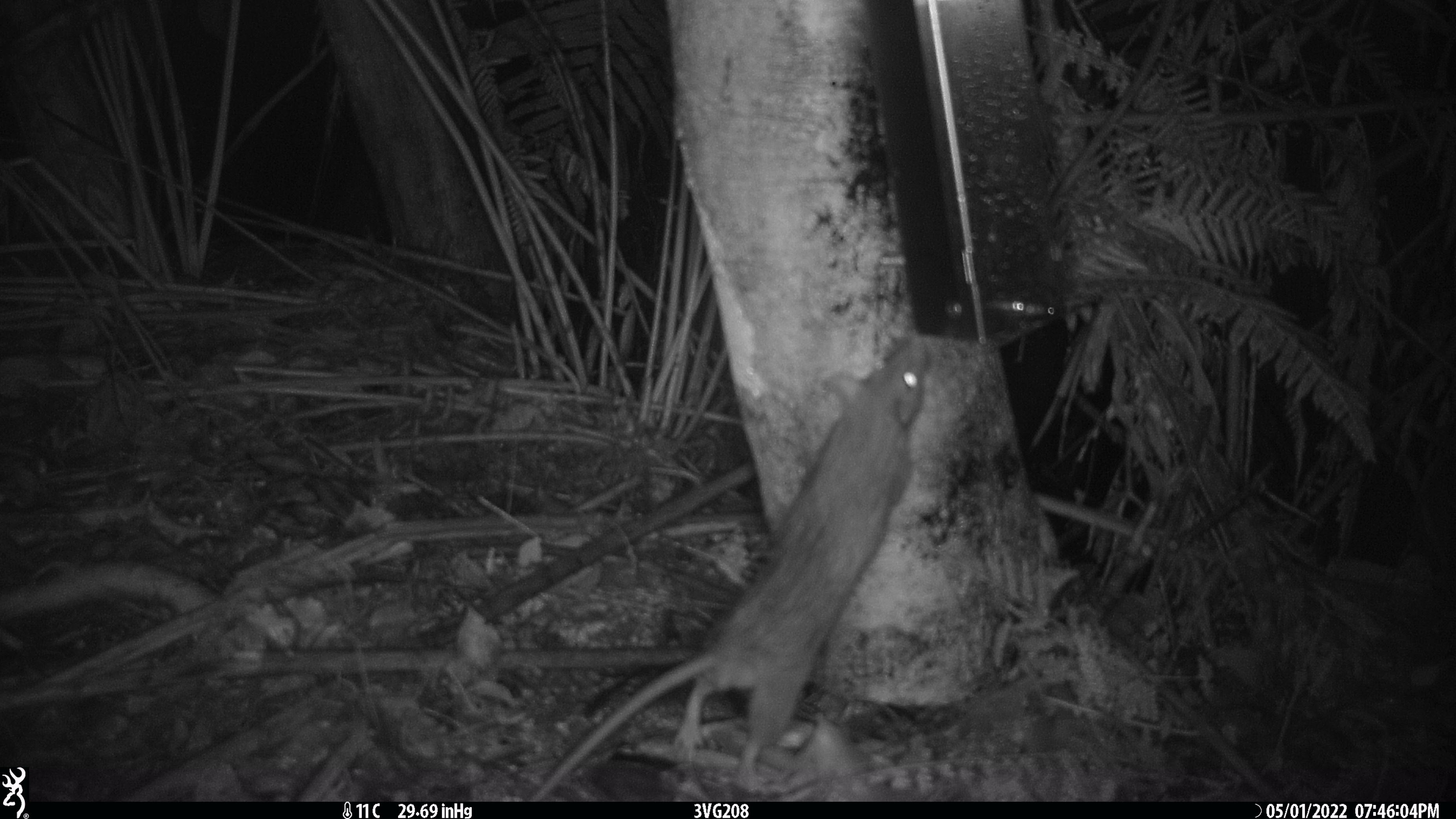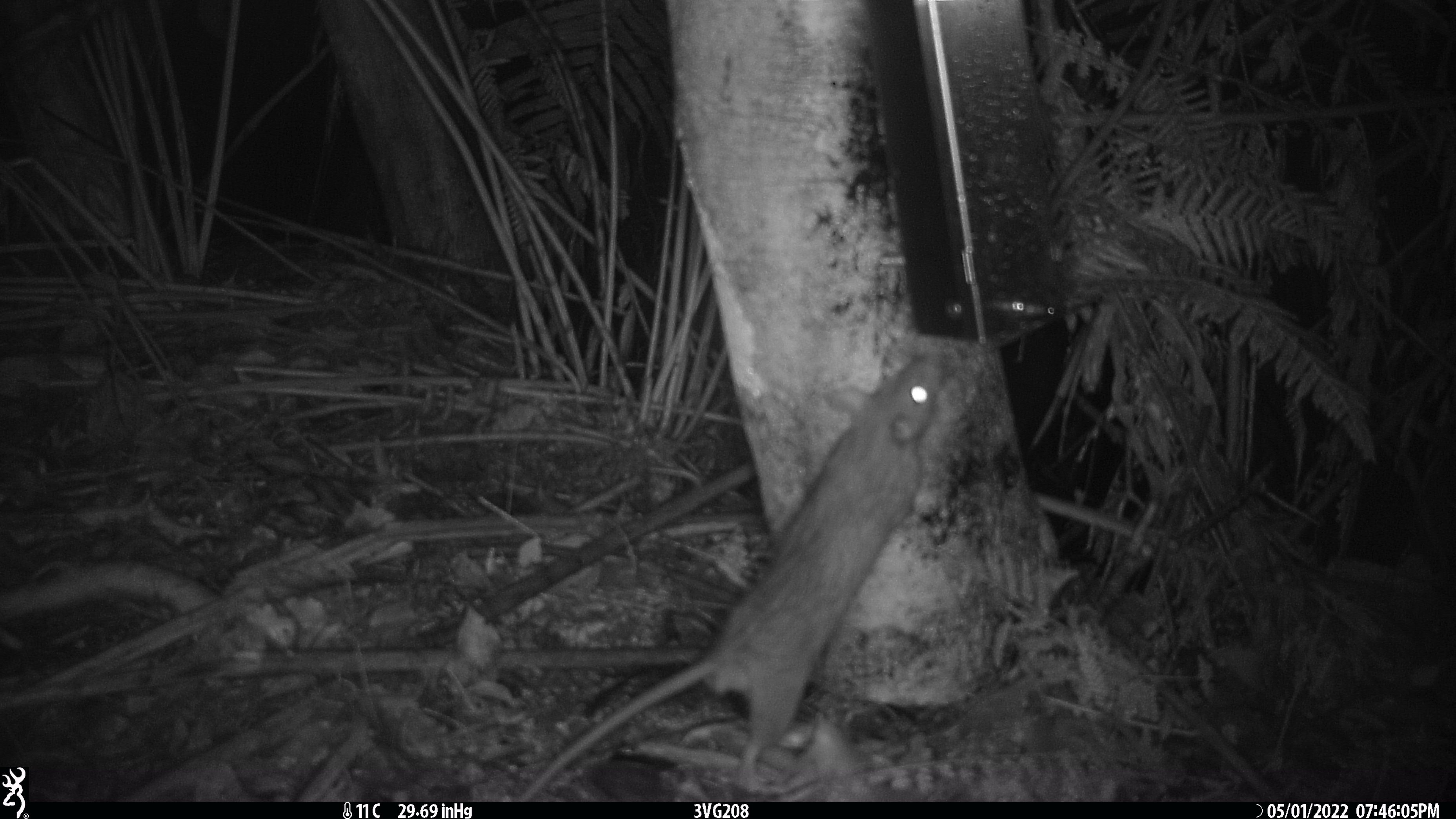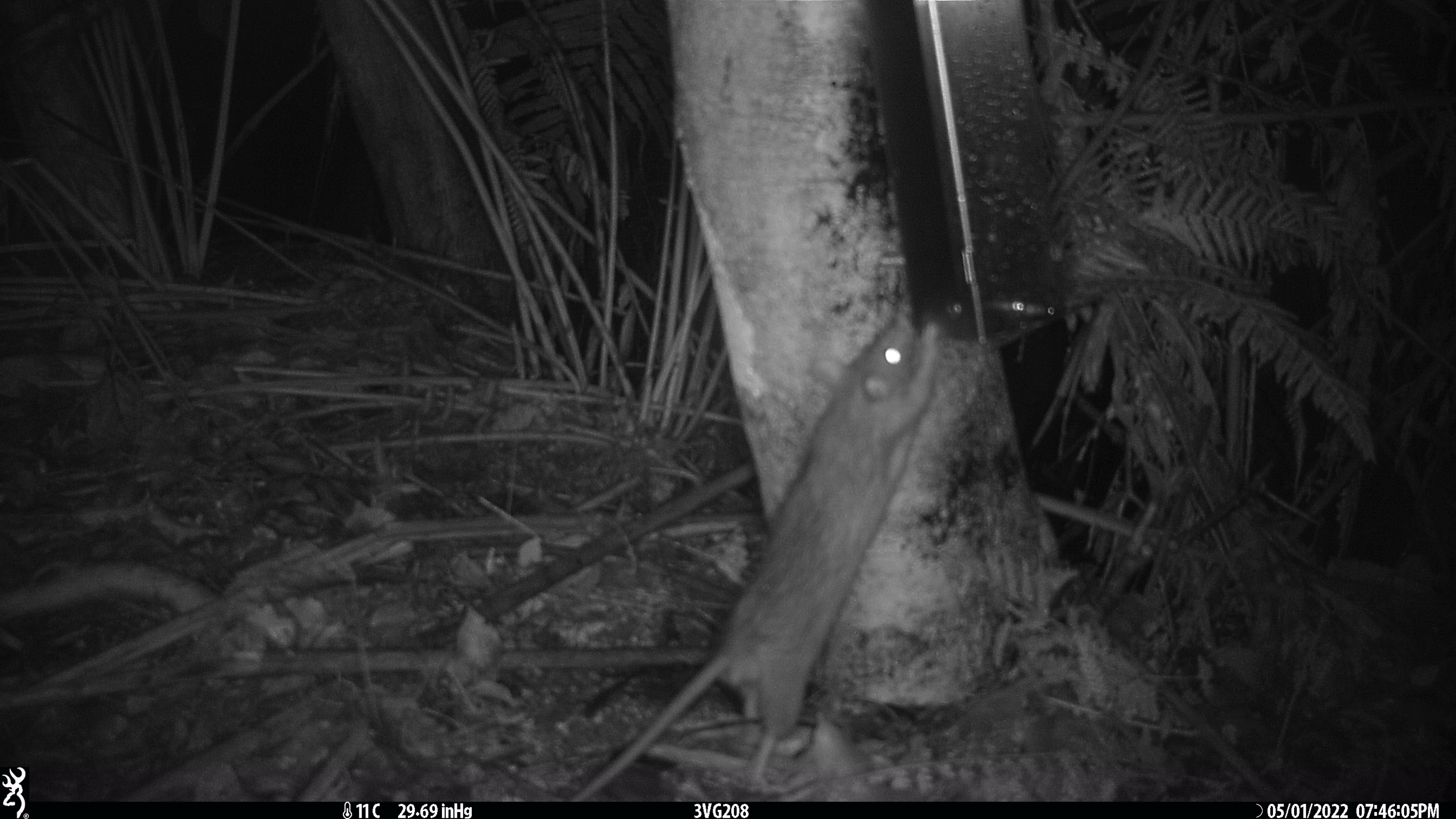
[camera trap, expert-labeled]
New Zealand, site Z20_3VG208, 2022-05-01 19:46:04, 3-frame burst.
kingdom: Animalia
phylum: Chordata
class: Mammalia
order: Rodentia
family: Muridae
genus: Rattus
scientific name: Rattus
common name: rat